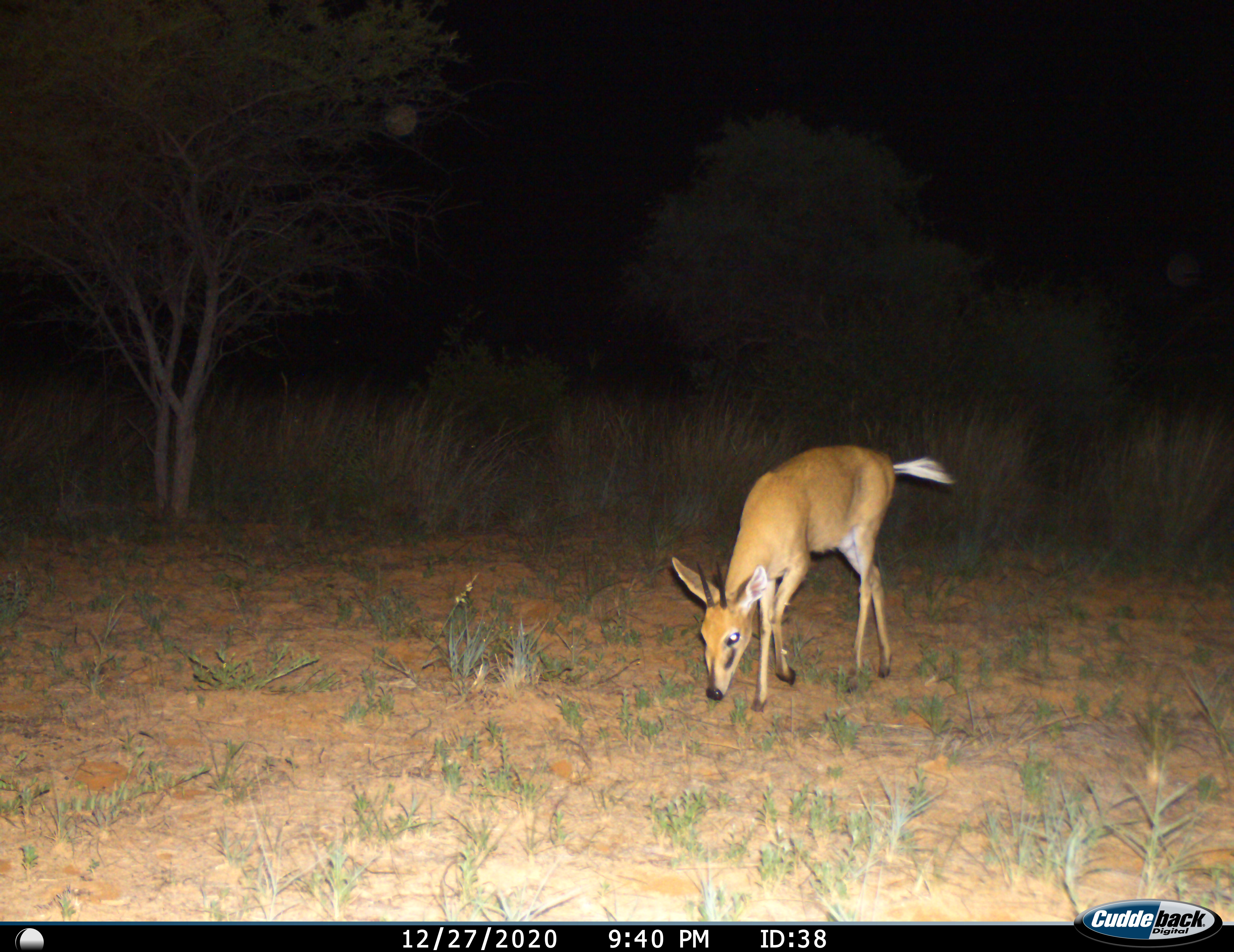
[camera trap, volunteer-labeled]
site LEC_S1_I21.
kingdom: Animalia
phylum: Chordata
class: Mammalia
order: Artiodactyla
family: Bovidae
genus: Sylvicapra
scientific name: Sylvicapra grimmia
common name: common duiker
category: duikercommongrey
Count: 1.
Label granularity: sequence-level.